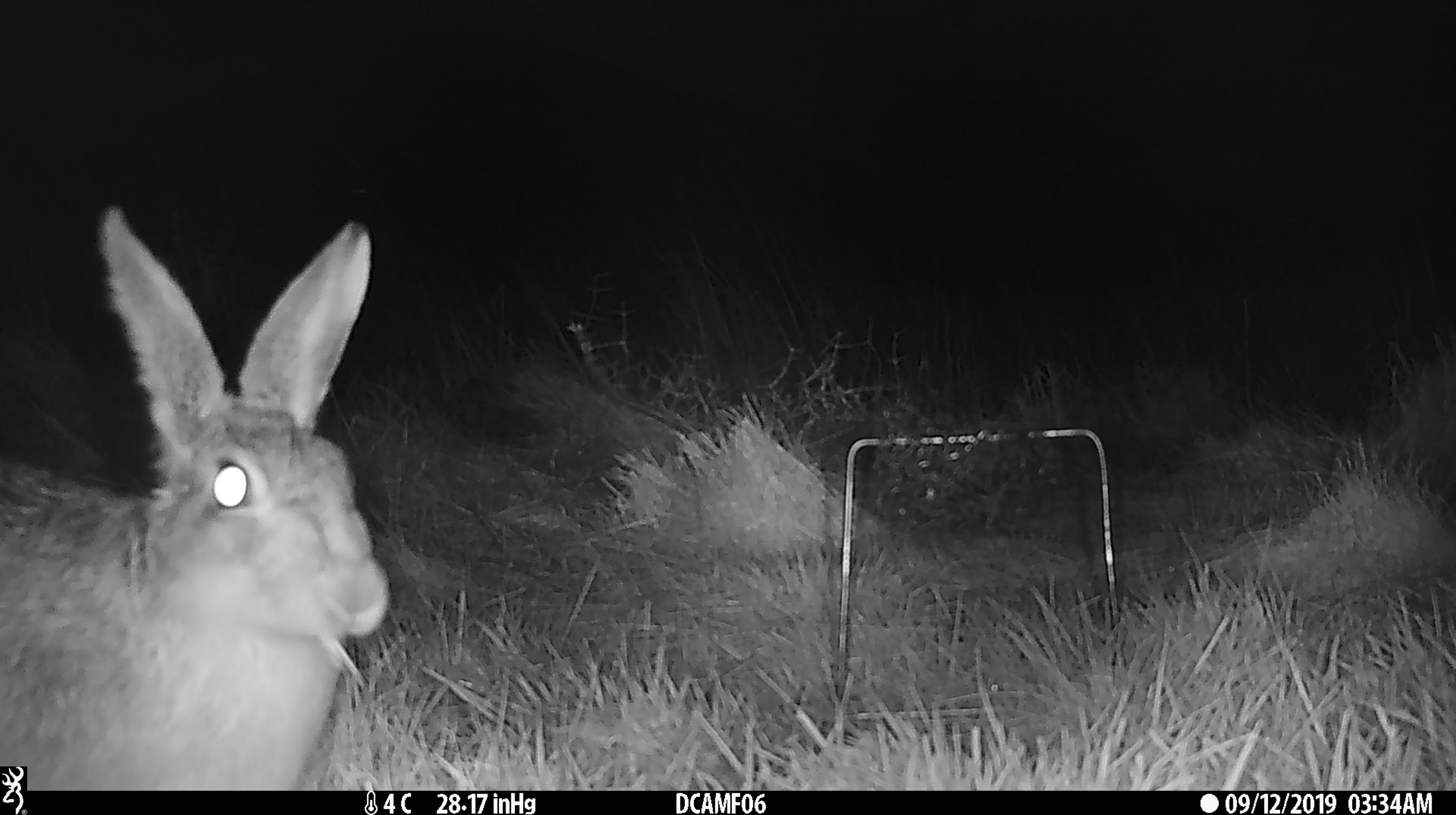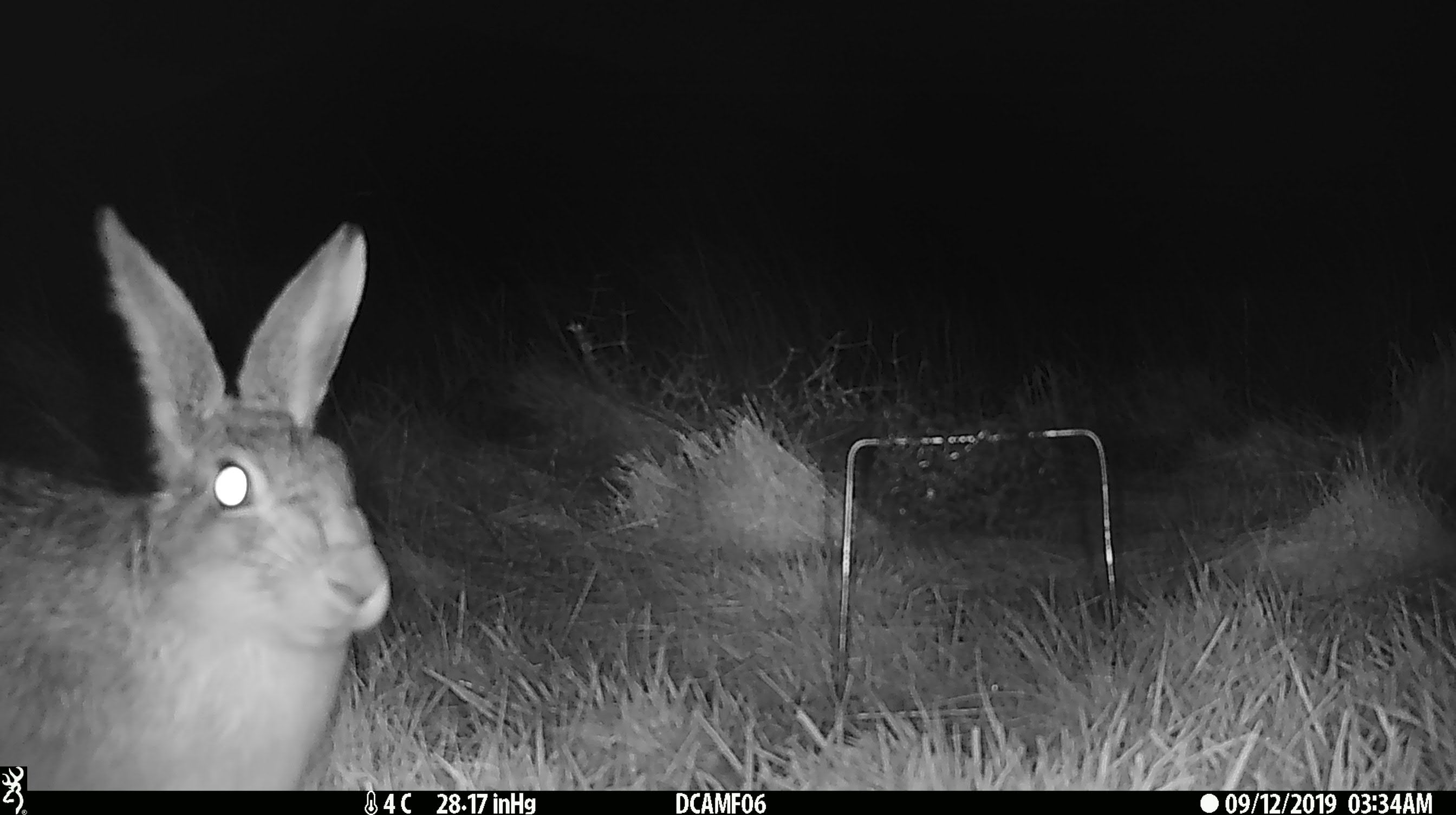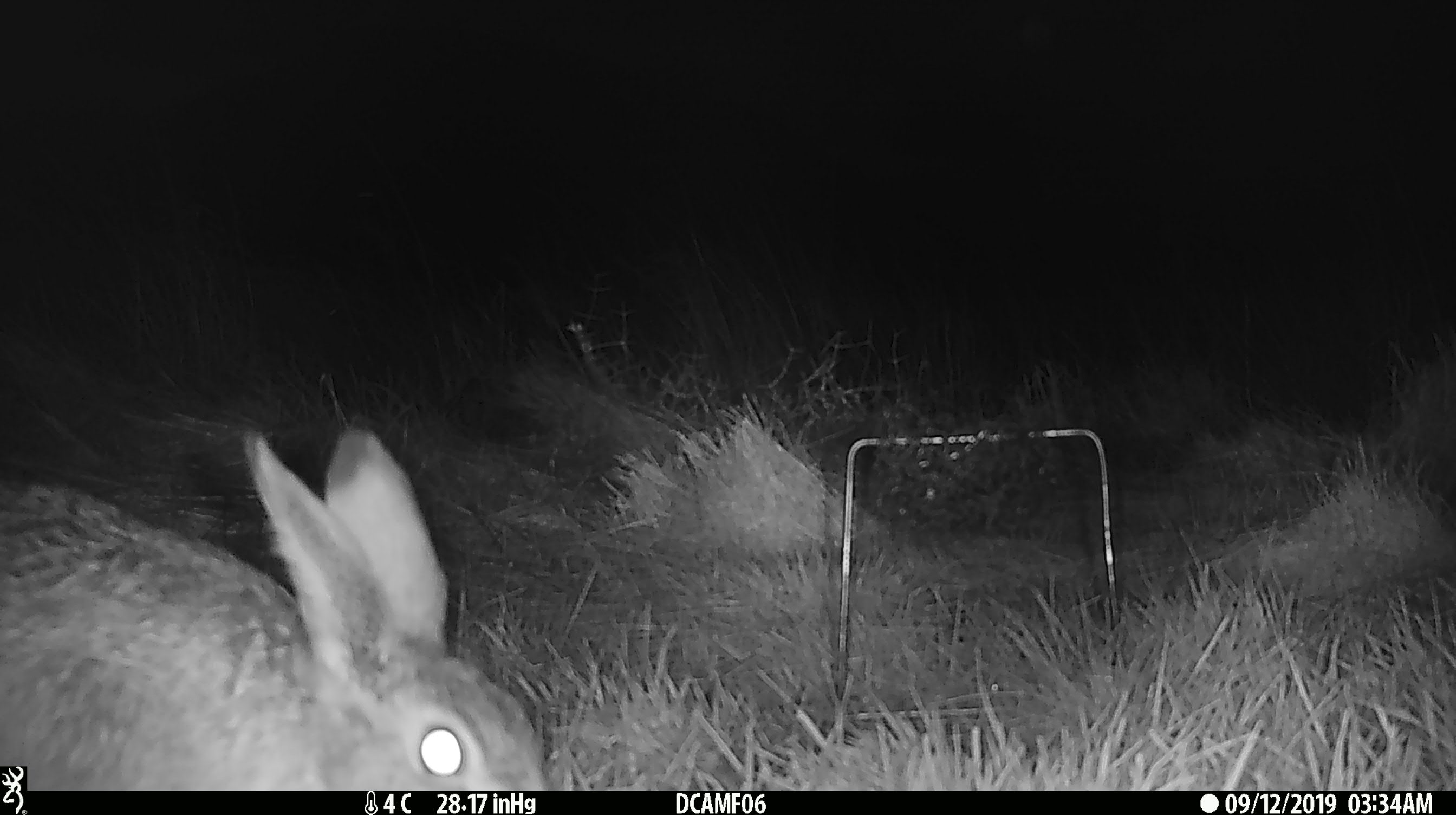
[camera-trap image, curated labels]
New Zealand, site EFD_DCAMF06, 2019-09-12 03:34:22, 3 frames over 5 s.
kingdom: Animalia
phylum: Chordata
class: Mammalia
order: Lagomorpha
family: Leporidae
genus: Oryctolagus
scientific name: Oryctolagus cuniculus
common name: european rabbit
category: rabbit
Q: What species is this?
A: Rabbit (european rabbit) (Oryctolagus cuniculus).